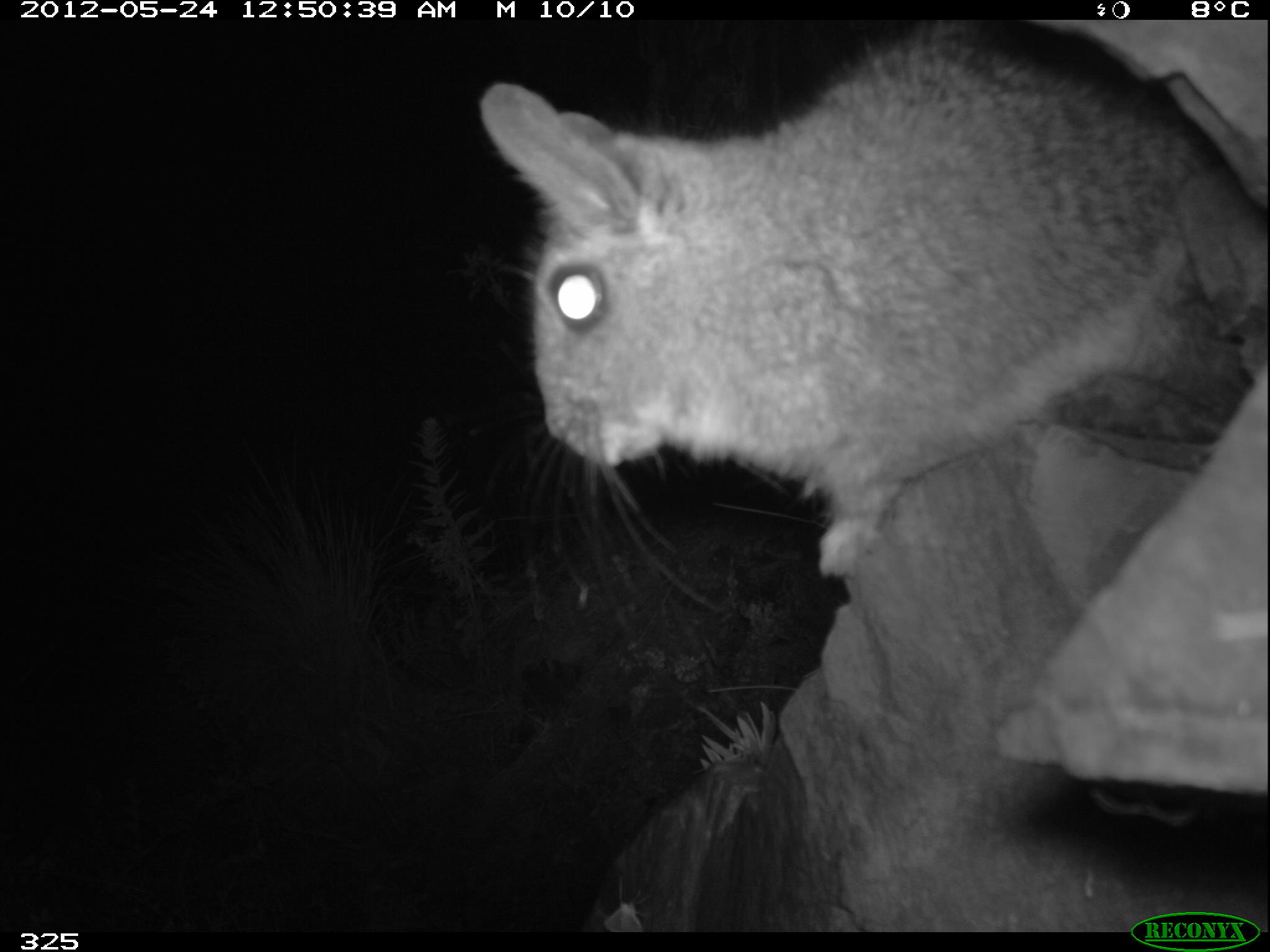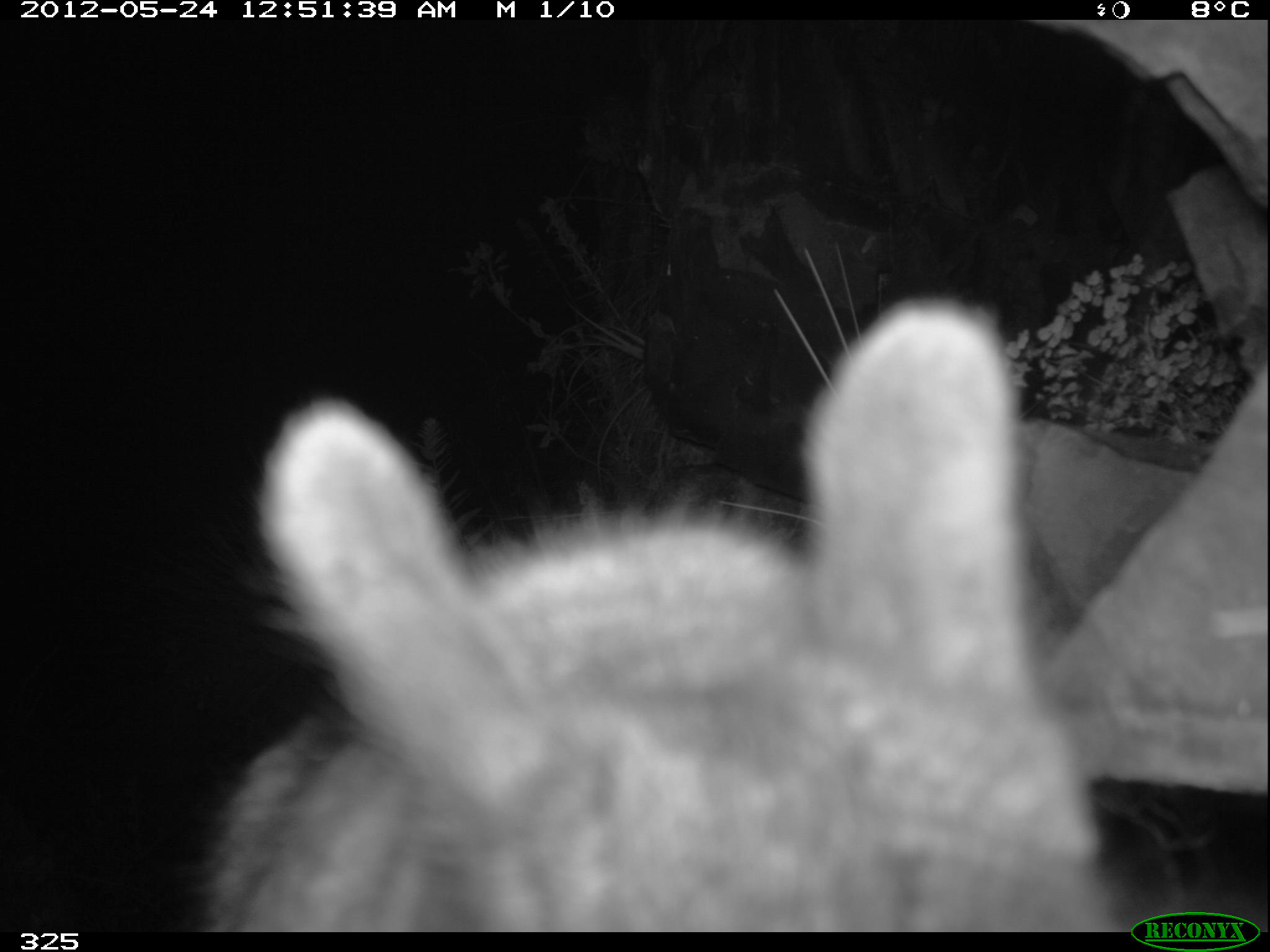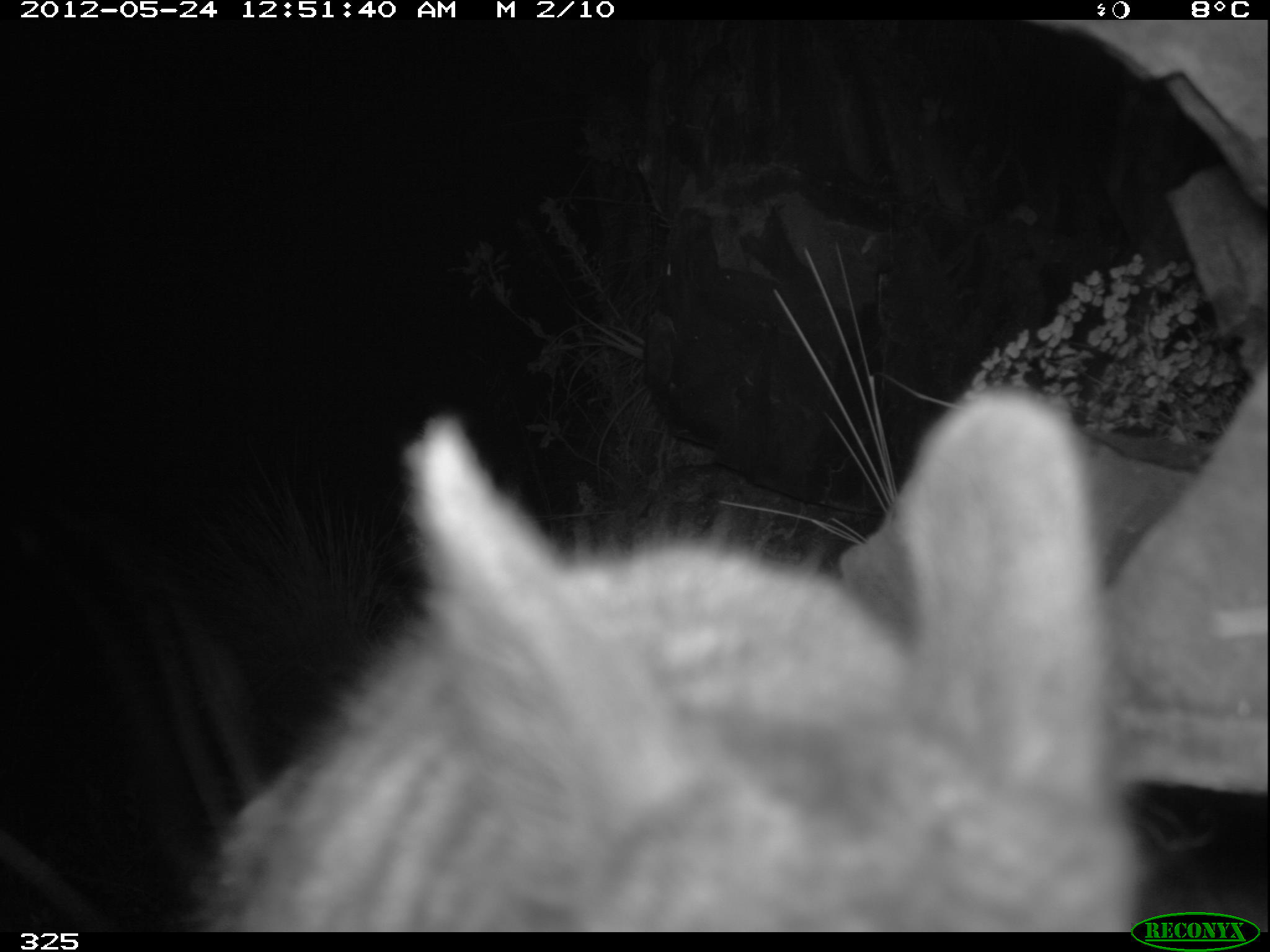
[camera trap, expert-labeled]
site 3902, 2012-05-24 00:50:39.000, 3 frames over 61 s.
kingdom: Animalia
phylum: Chordata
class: Mammalia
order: Rodentia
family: Chinchillidae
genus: Lagidium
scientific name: Lagidium viscacia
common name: mountain viscacha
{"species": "Lagidium viscacia (mountain viscacha)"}